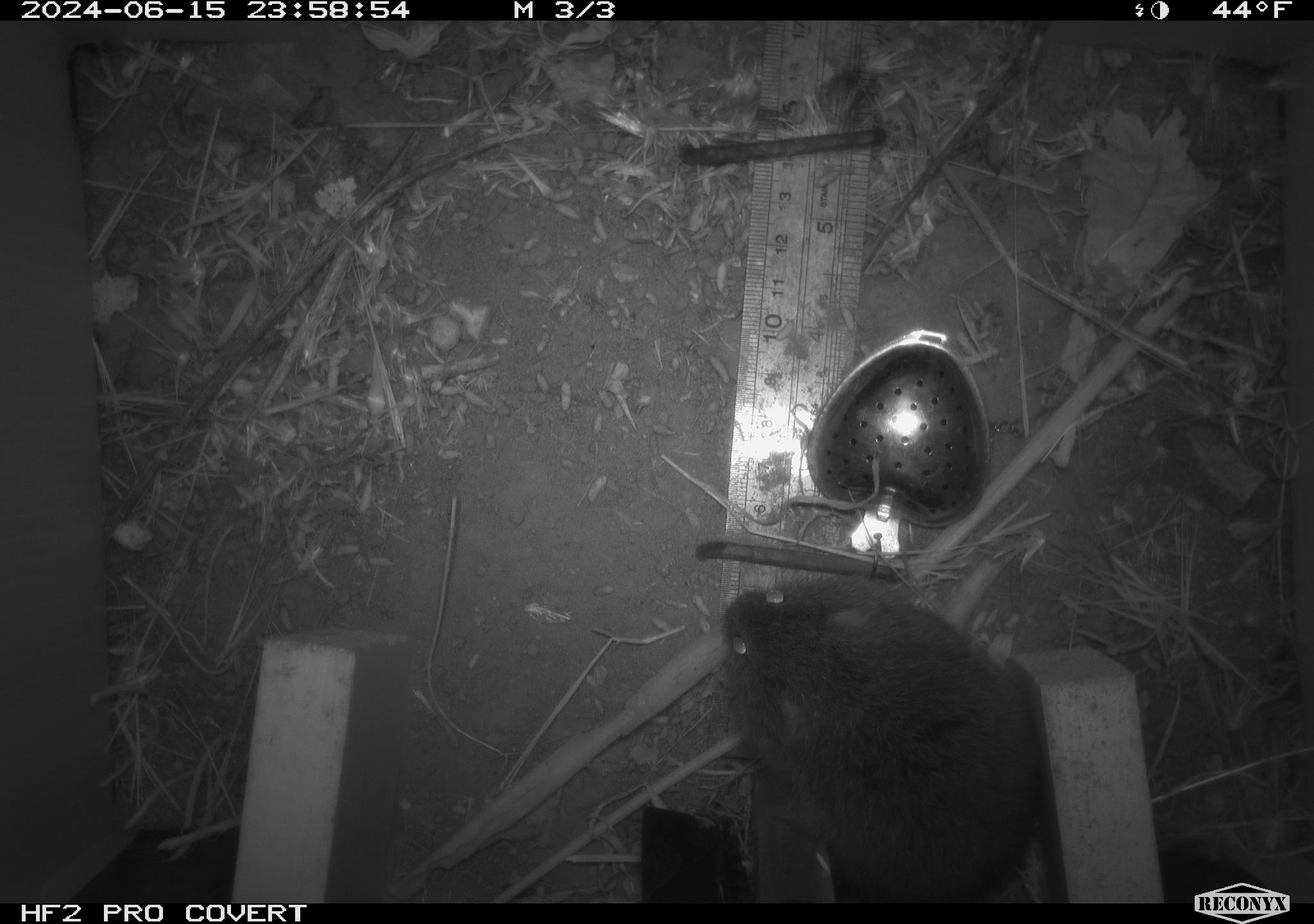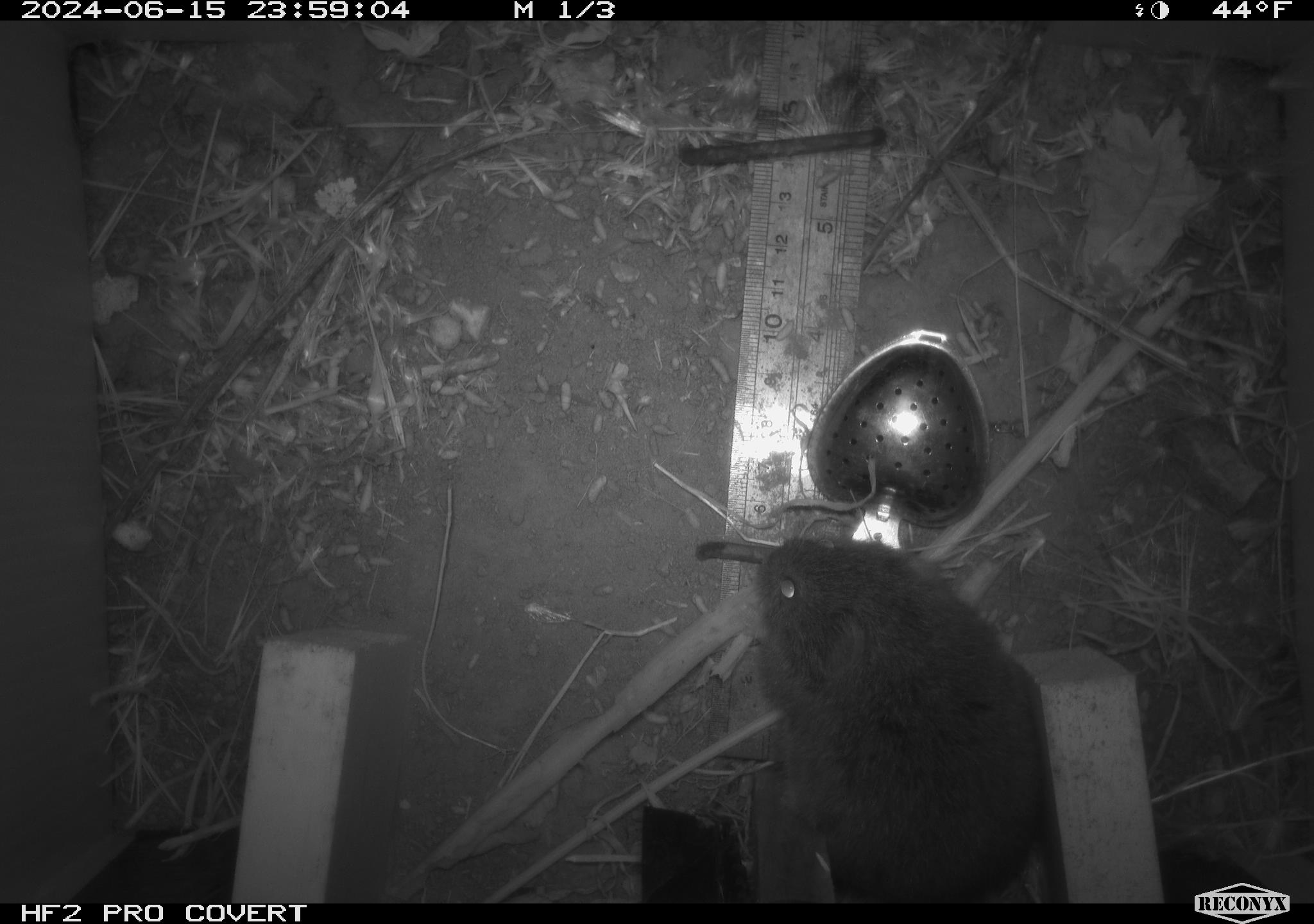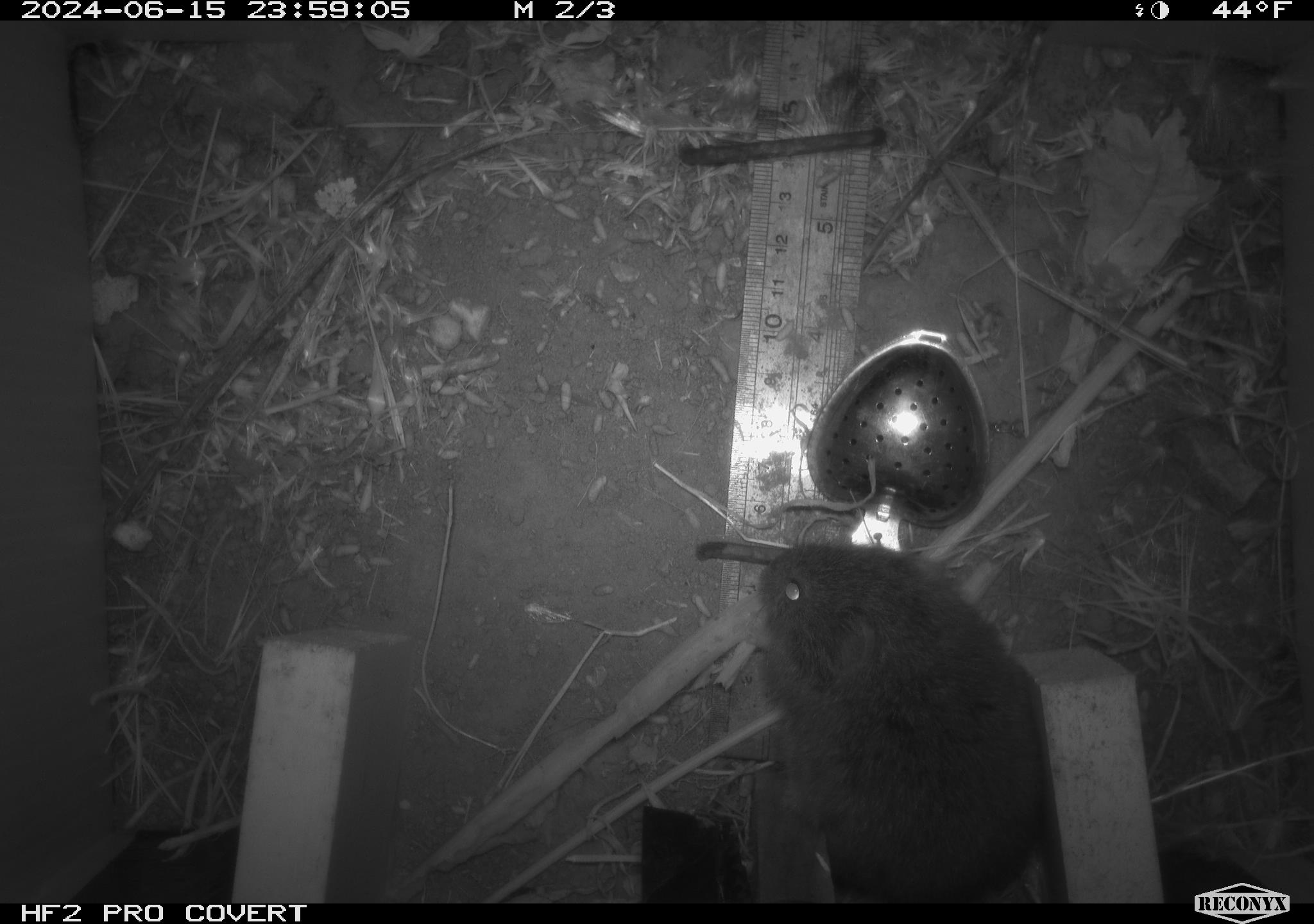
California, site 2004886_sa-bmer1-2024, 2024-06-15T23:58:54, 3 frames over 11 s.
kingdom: Animalia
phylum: Chordata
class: Mammalia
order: Rodentia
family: Cricetidae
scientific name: Cricetidae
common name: hamsters, voles, lemmings, and allies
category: cricetidae family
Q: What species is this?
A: Cricetidae family (hamsters, voles, lemmings, and allies) (Cricetidae).